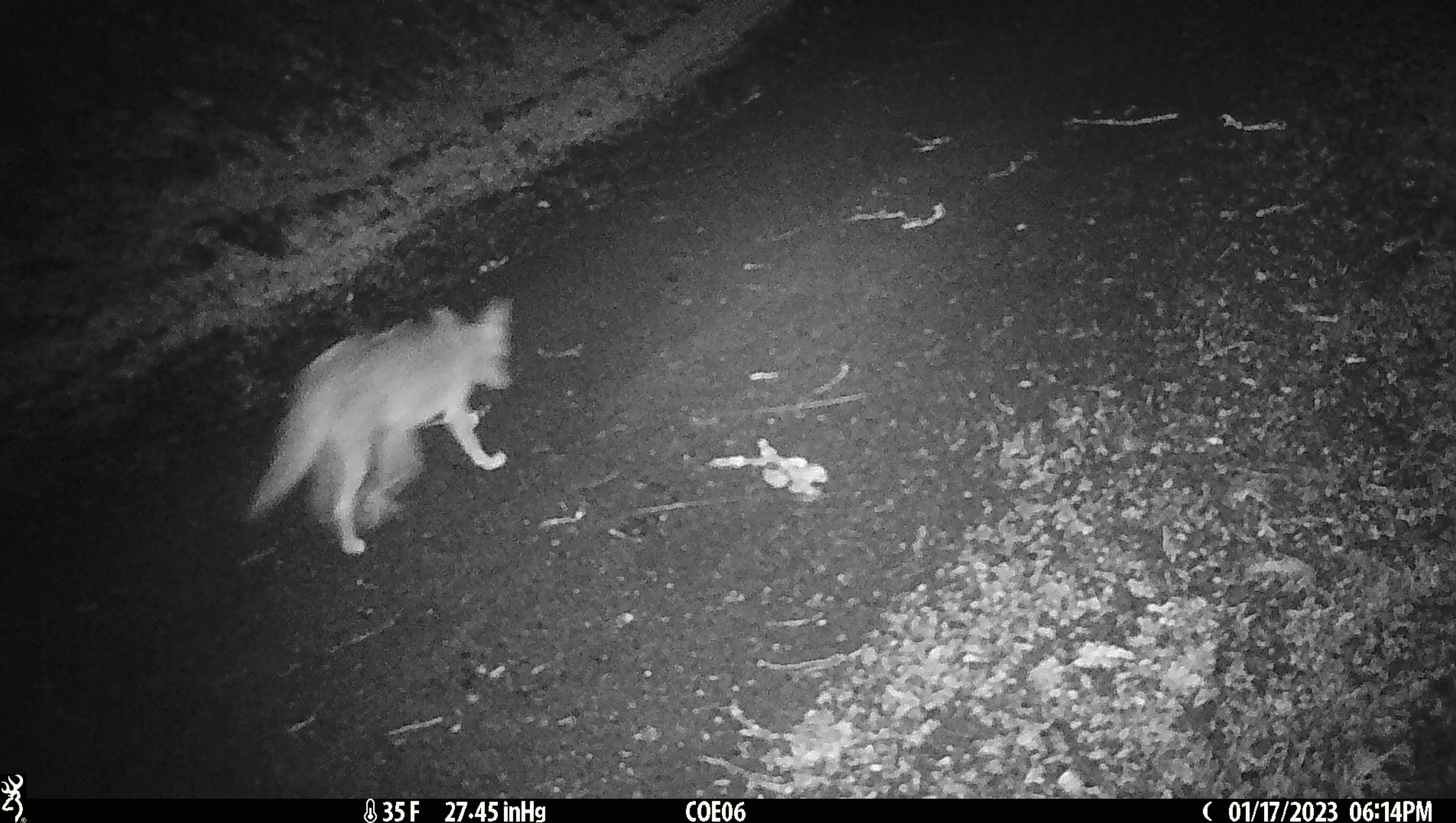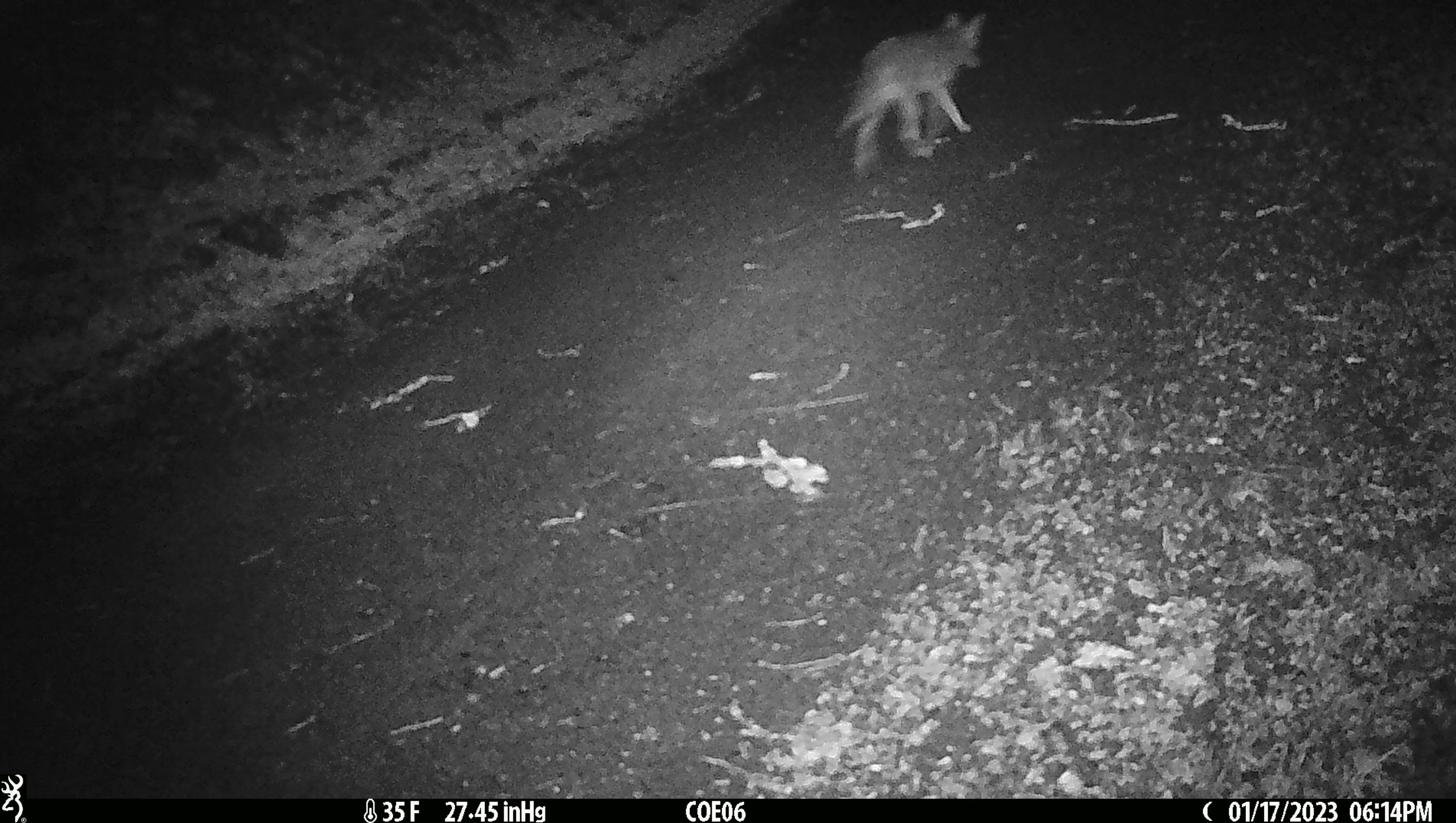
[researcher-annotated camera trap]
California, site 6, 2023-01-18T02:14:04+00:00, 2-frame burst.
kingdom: Animalia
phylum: Chordata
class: Mammalia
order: Carnivora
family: Canidae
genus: Urocyon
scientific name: Urocyon cinereoargenteus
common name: gray fox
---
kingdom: Animalia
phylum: Chordata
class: Mammalia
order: Carnivora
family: Canidae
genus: Canis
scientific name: Canis latrans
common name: coyote